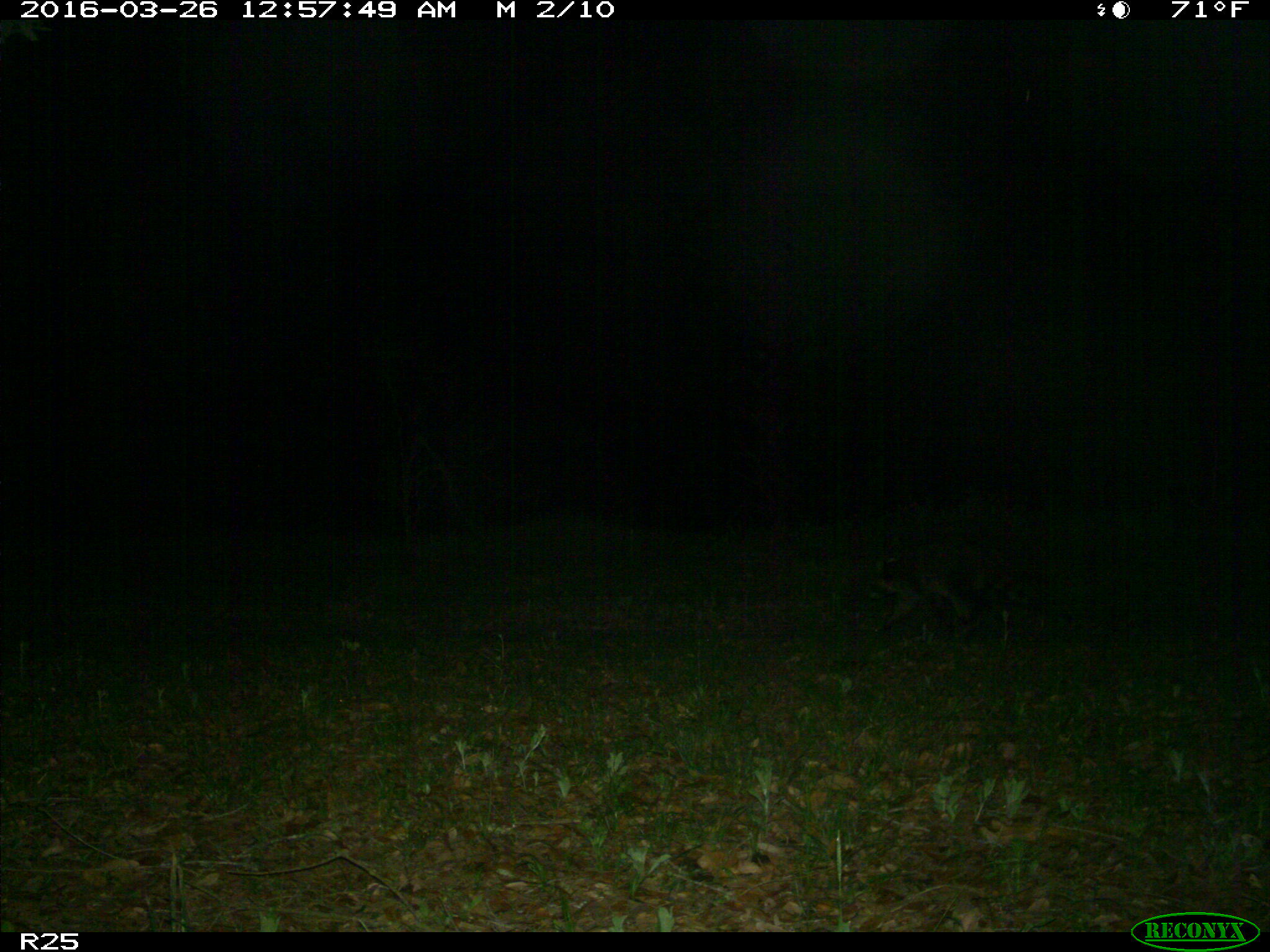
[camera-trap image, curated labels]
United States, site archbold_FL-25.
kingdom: Animalia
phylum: Chordata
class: Mammalia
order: Carnivora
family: Procyonidae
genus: Procyon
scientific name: Procyon lotor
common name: common raccoon